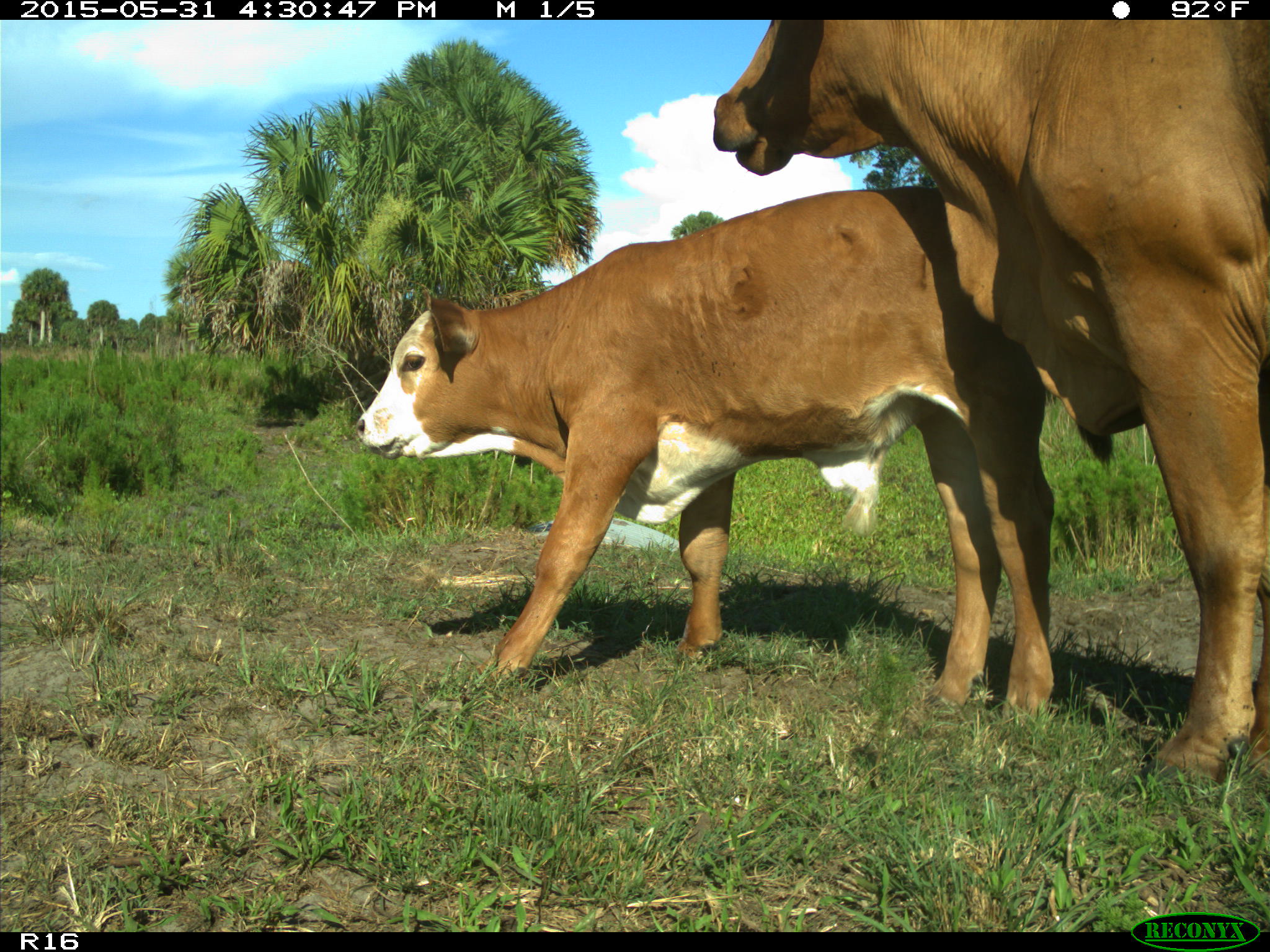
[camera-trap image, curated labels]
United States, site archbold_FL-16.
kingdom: Animalia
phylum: Chordata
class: Mammalia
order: Artiodactyla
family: Bovidae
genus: Bos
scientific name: Bos taurus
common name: domestic cow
Bos taurus (domestic cow).